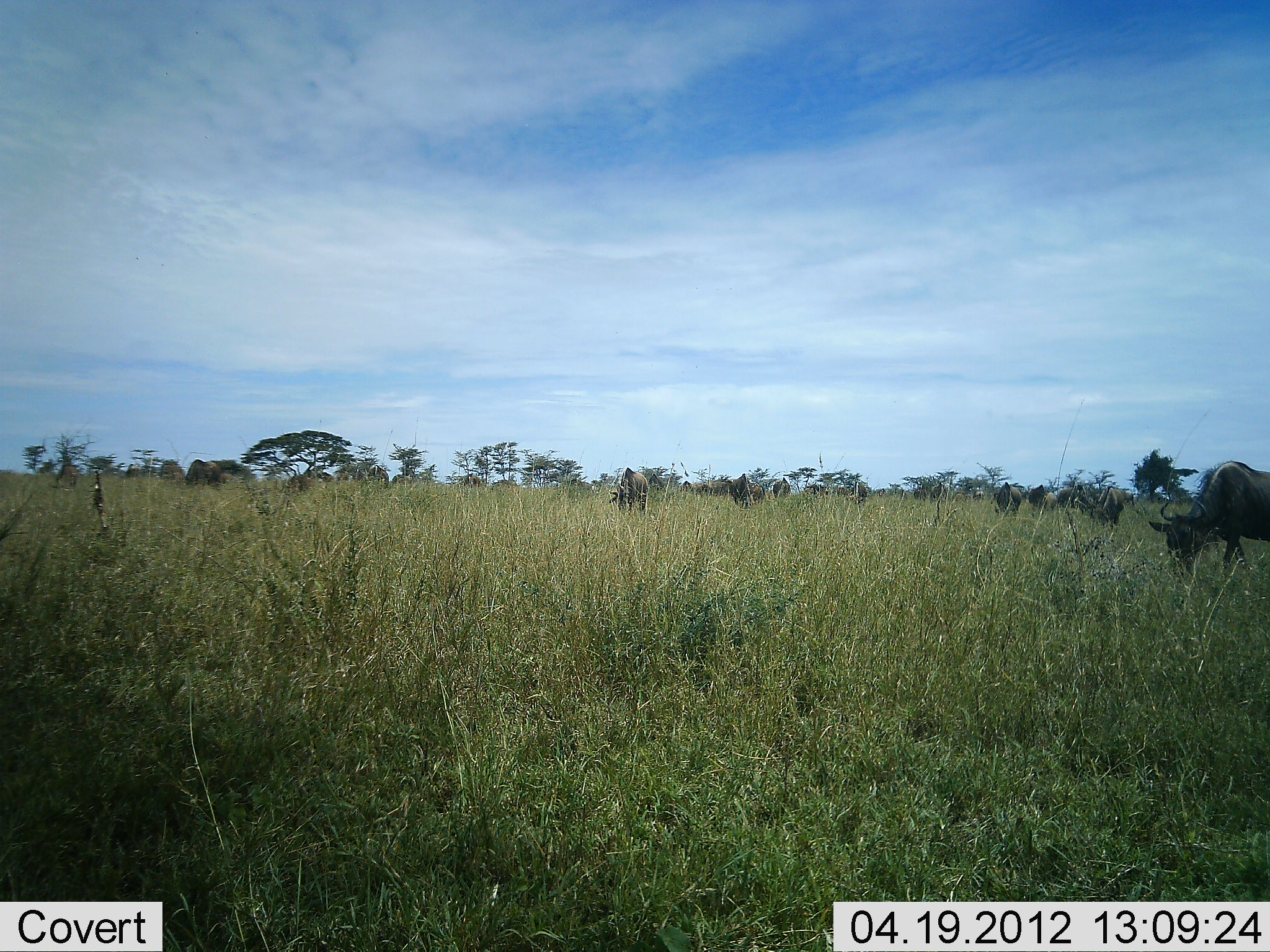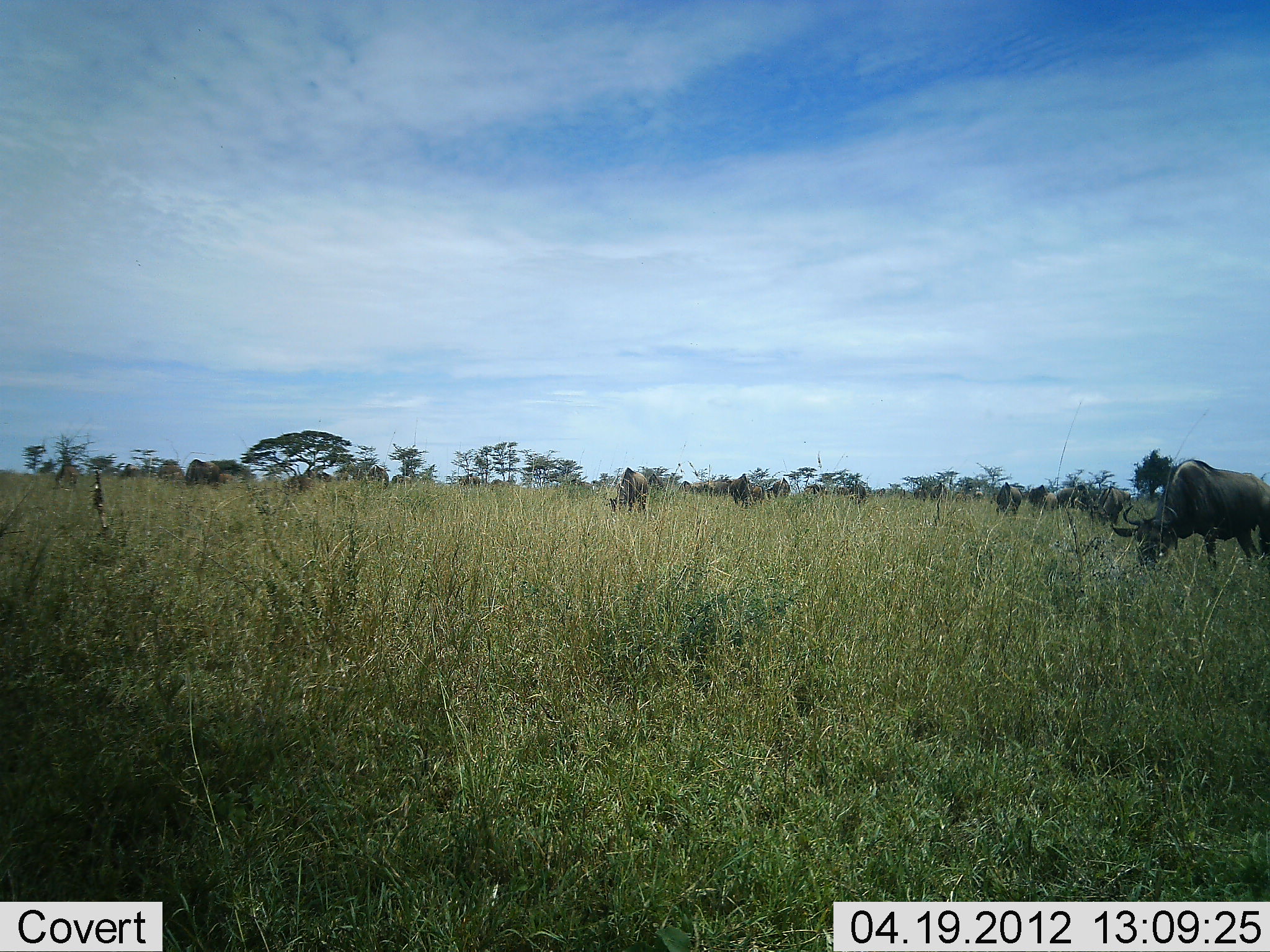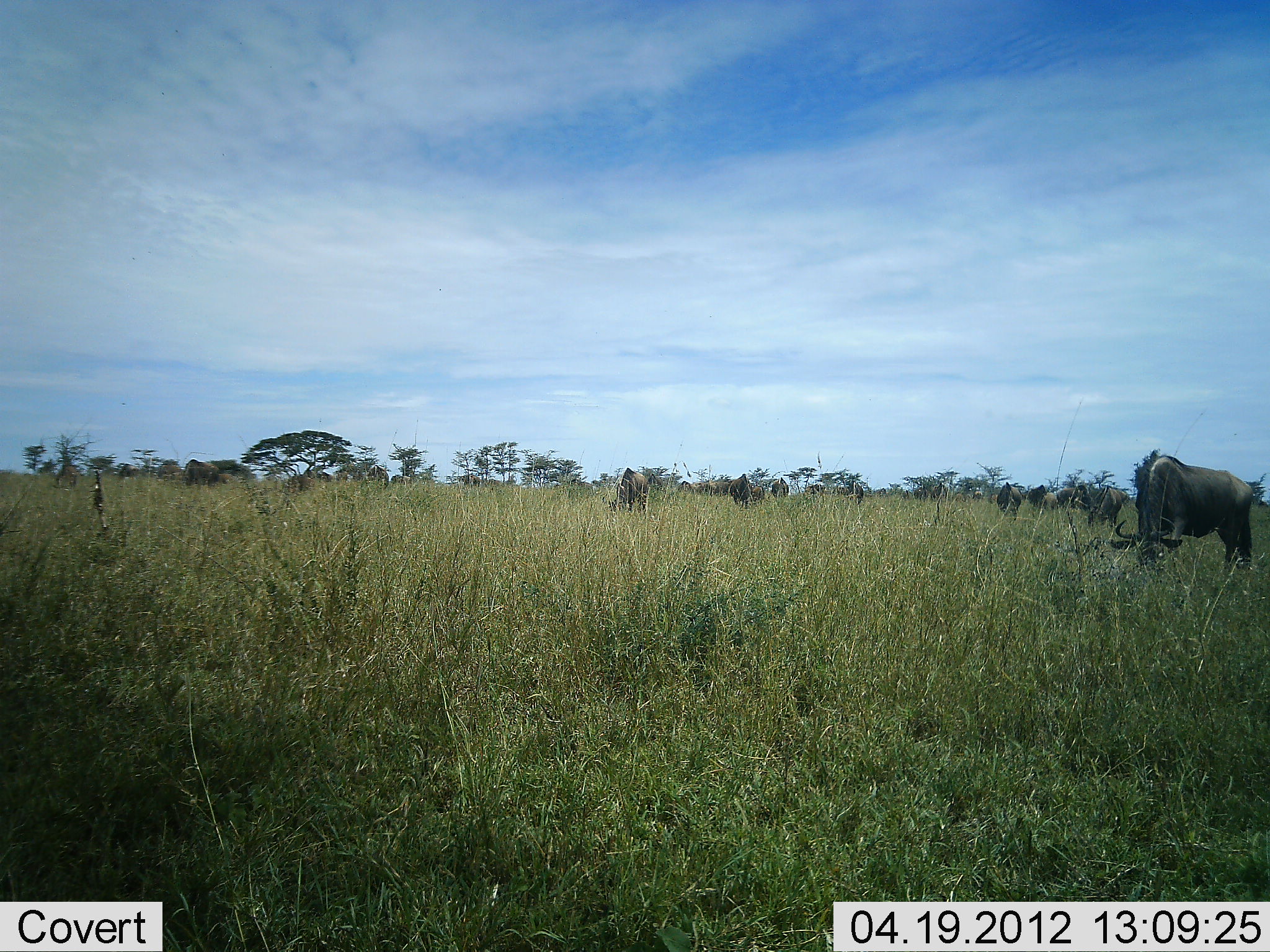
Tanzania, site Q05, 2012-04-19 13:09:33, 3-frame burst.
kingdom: Animalia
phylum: Chordata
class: Mammalia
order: Artiodactyla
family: Bovidae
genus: Connochaetes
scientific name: Connochaetes taurinus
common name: blue wildebeest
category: wildebeest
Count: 11-50.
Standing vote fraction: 23%.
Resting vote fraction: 3%.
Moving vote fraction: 23%.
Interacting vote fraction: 0%.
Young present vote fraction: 3%.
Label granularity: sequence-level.